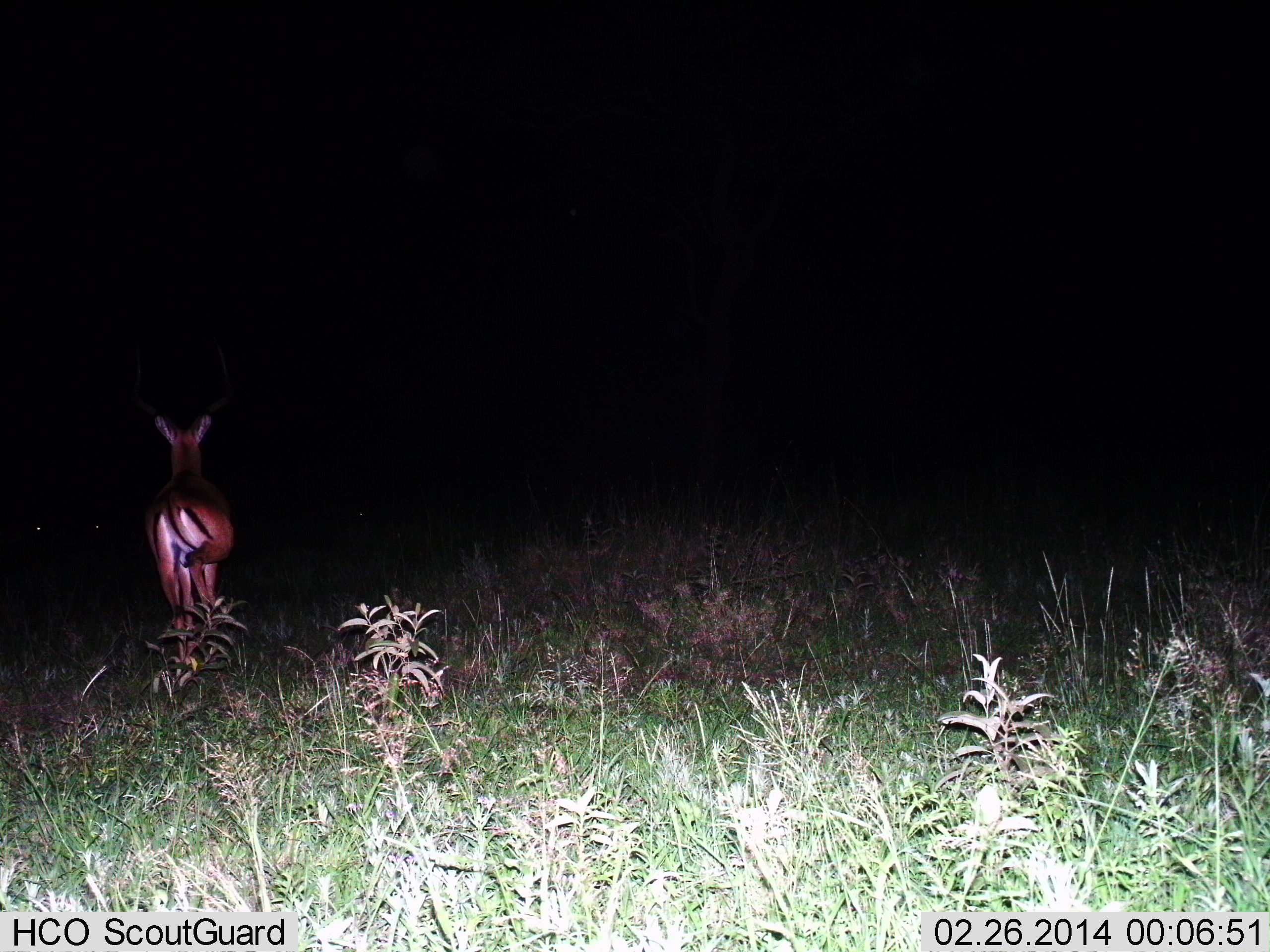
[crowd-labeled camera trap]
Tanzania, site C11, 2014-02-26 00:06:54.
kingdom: Animalia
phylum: Chordata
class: Mammalia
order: Artiodactyla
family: Bovidae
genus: Aepyceros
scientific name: Aepyceros melampus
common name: impala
Impala (Aepyceros melampus), count 1. Behavior (volunteer vote fractions): standing 50%, resting 0%, moving 50%, interacting 0%. Young present (vote fraction): 10%. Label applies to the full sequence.